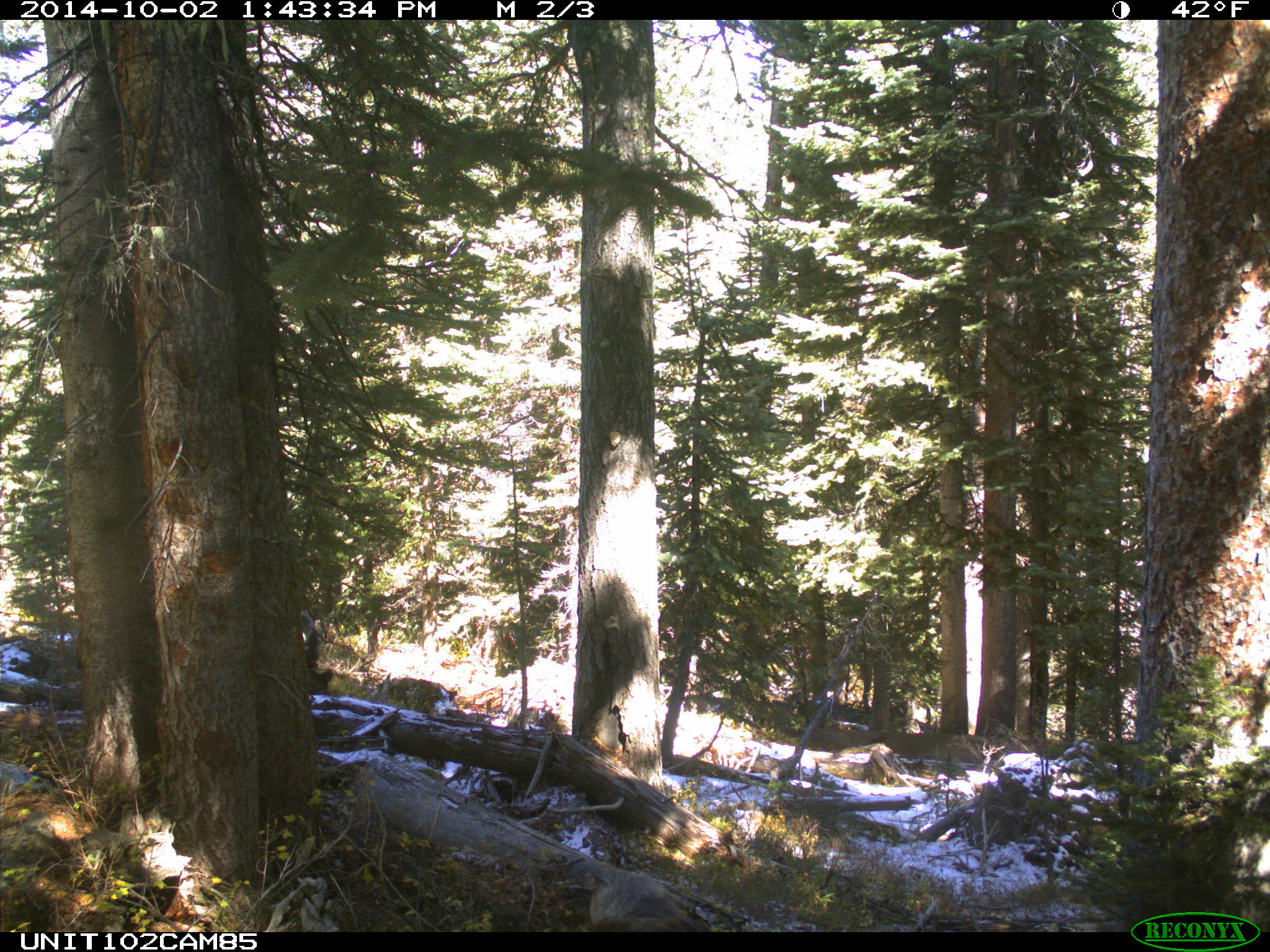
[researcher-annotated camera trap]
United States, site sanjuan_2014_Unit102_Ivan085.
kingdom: Animalia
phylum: Chordata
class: Mammalia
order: Carnivora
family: Canidae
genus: Canis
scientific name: Canis familiaris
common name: domestic dog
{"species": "Canis familiaris (domestic dog)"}